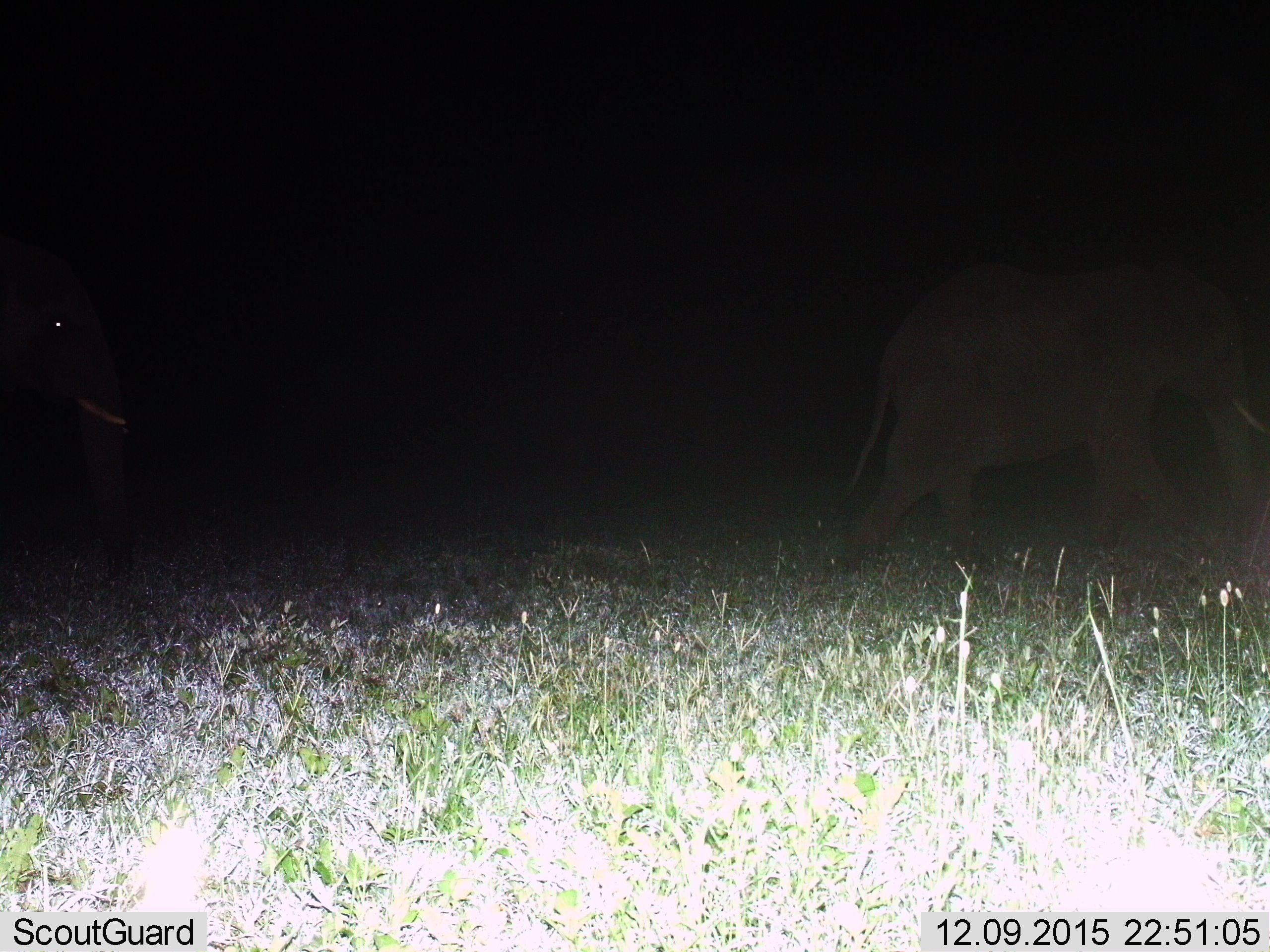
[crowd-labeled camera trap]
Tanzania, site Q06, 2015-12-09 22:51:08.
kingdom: Animalia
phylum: Chordata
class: Mammalia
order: Proboscidea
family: Elephantidae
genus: Loxodonta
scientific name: Loxodonta africana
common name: african bush elephant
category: elephant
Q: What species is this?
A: Elephant (african bush elephant) (Loxodonta africana).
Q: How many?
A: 2.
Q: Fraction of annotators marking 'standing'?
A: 0%.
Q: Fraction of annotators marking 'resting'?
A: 0%.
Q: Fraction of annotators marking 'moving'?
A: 100%.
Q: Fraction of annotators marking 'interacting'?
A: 0%.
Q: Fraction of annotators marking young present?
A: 33%.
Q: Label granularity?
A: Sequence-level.